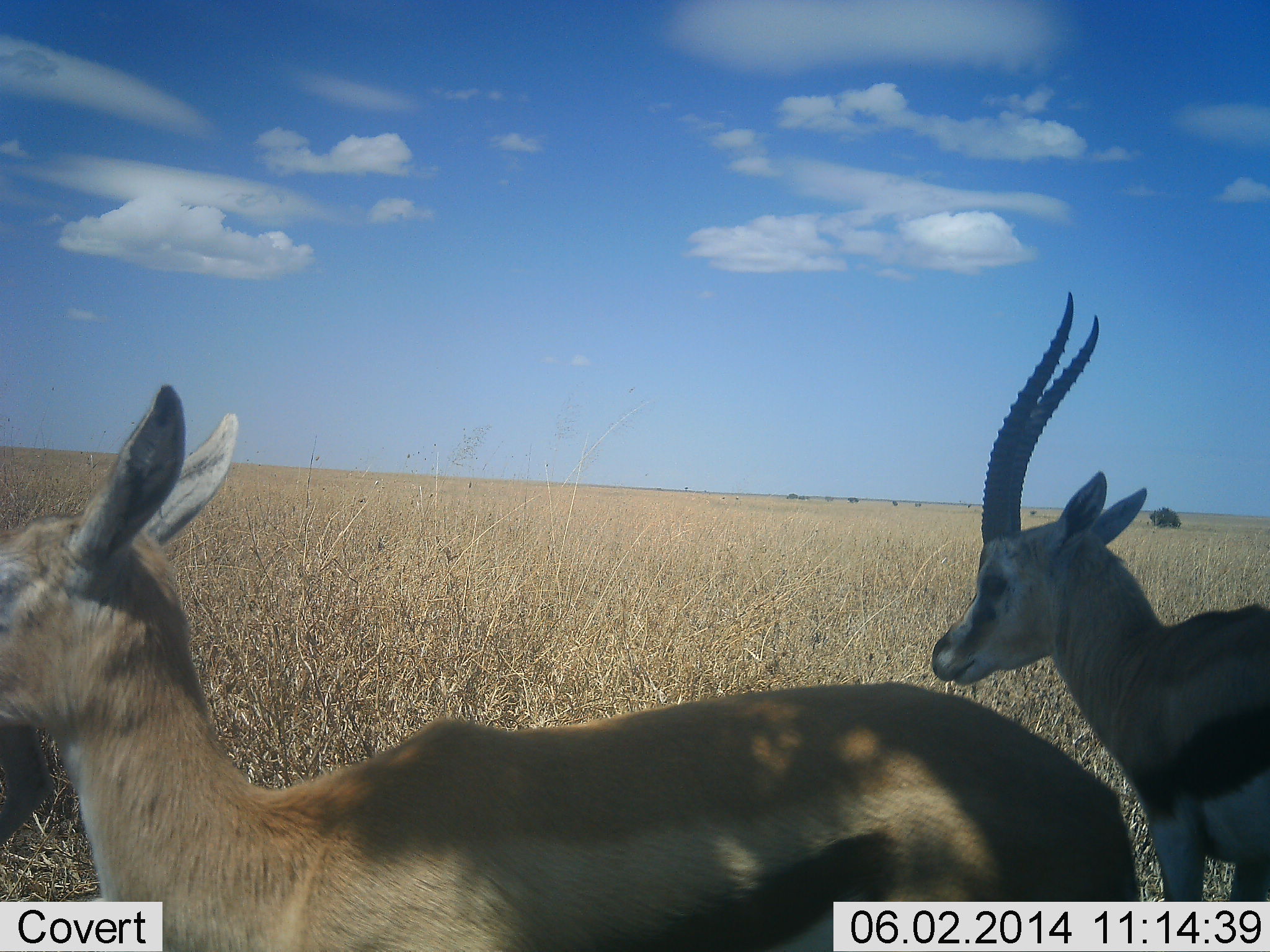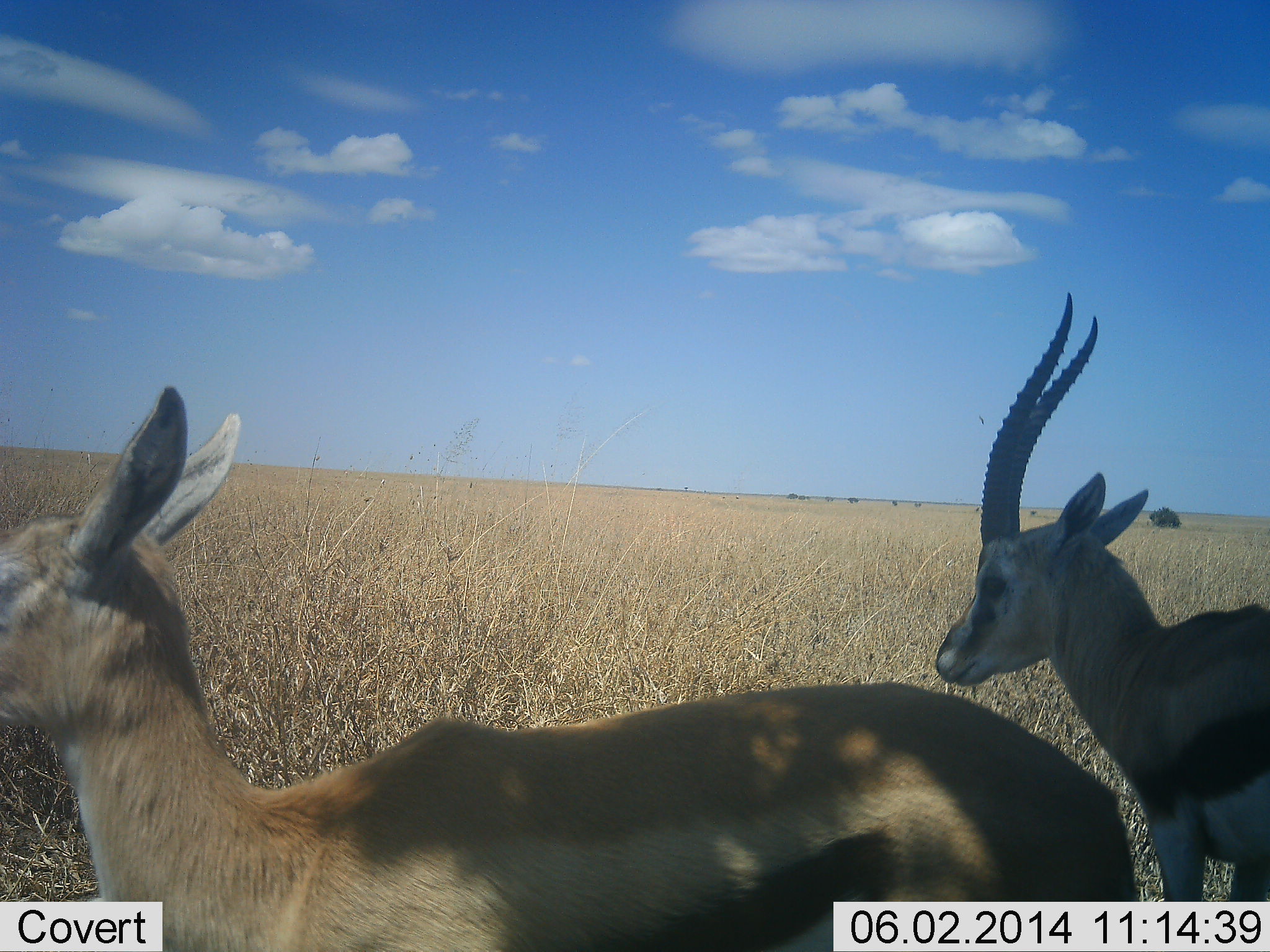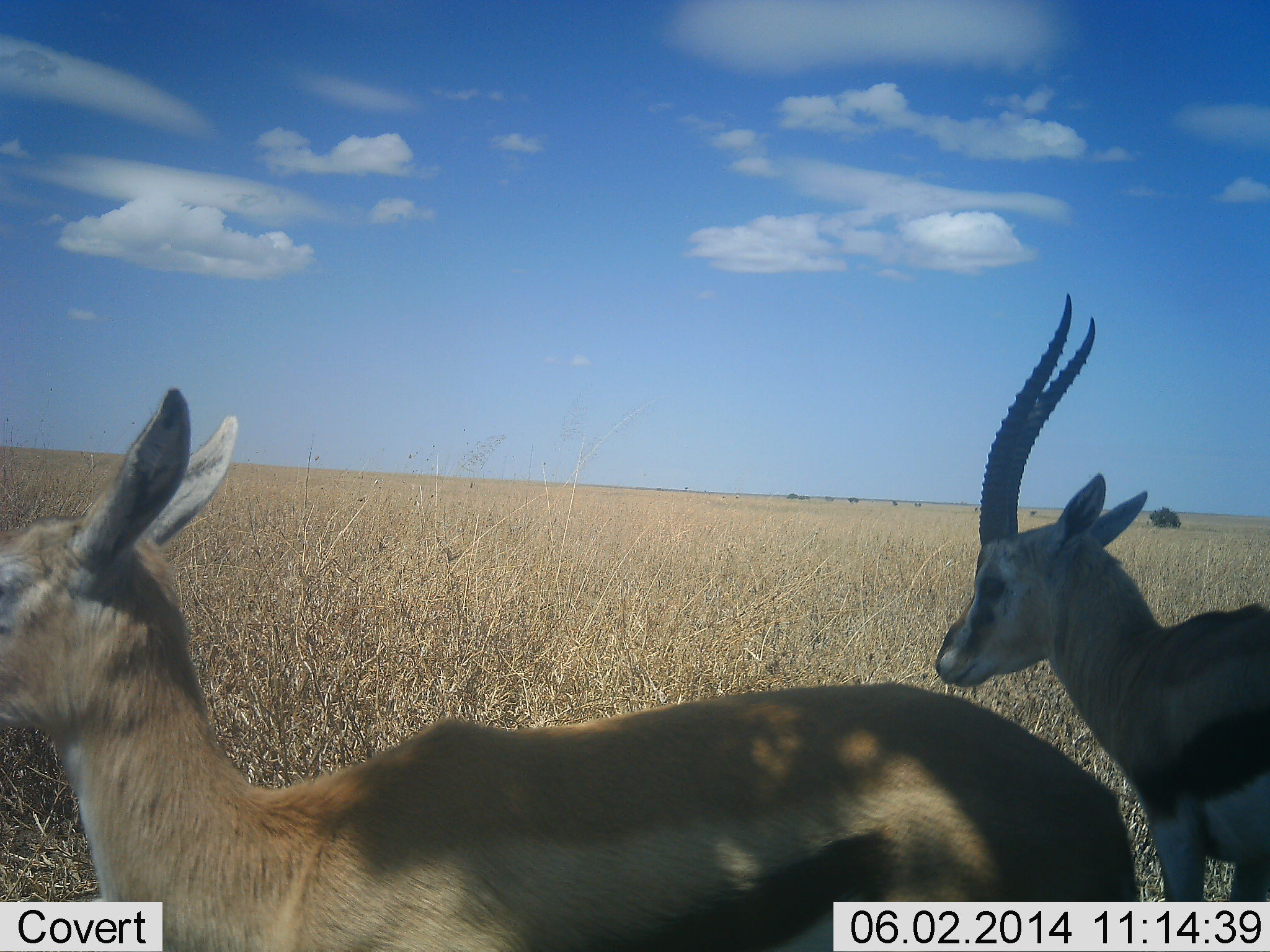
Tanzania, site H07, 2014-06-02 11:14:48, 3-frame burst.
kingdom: Animalia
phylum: Chordata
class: Mammalia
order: Artiodactyla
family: Bovidae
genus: Eudorcas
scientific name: Eudorcas thomsonii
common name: thomson's gazelle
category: gazellethomsons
Gazellethomsons (thomson's gazelle) (Eudorcas thomsonii), count 2. Behavior (volunteer vote fractions): standing 80%, resting 10%, moving 20%, interacting 0%. Young present (vote fraction): 10%. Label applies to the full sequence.